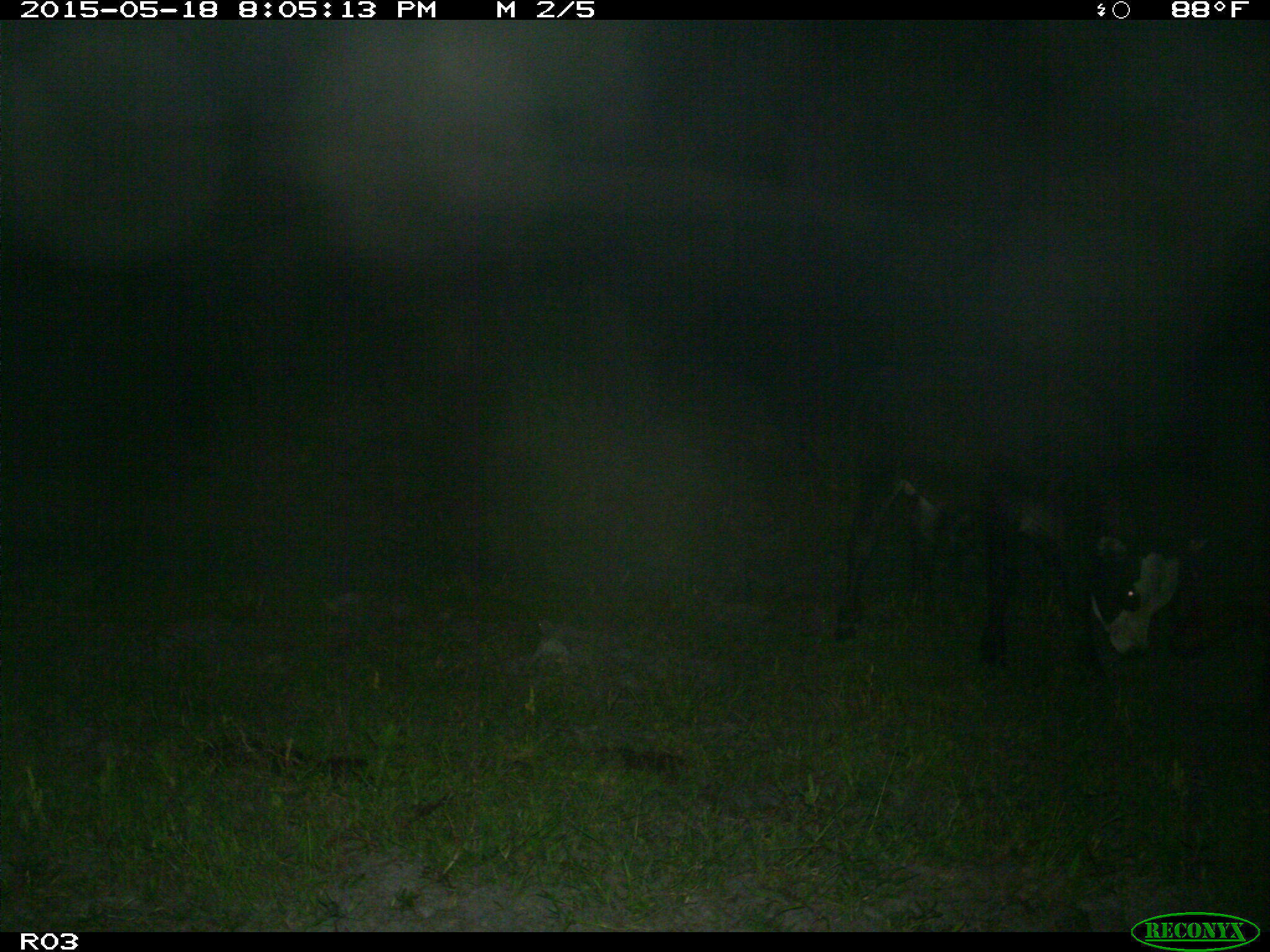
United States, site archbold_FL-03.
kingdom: Animalia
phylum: Chordata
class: Mammalia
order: Artiodactyla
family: Bovidae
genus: Bos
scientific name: Bos taurus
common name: domestic cow